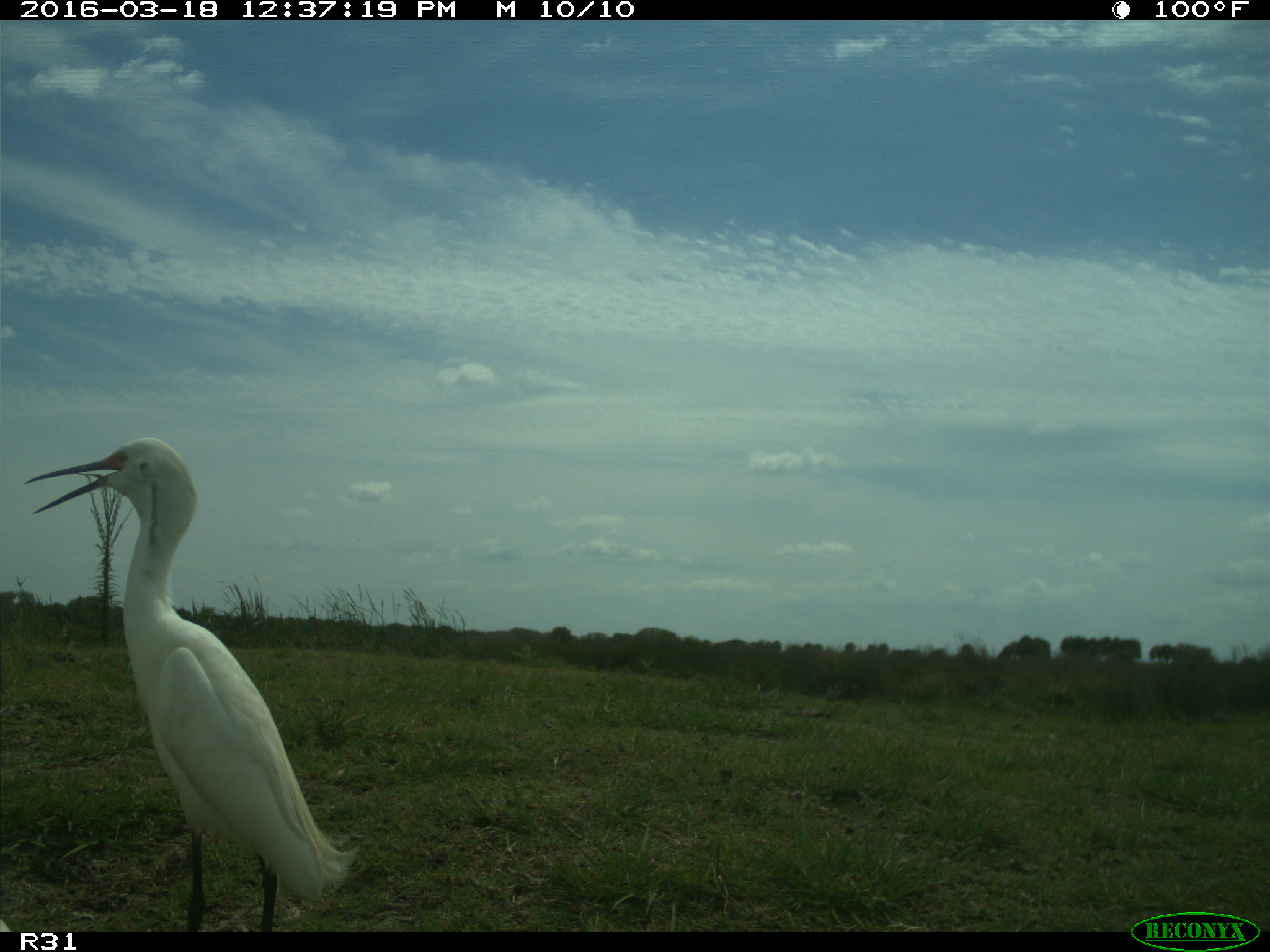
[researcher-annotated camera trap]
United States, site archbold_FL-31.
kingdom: Animalia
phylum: Chordata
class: Aves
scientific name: Aves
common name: birds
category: unidentified bird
Unidentified bird (birds) (Aves).